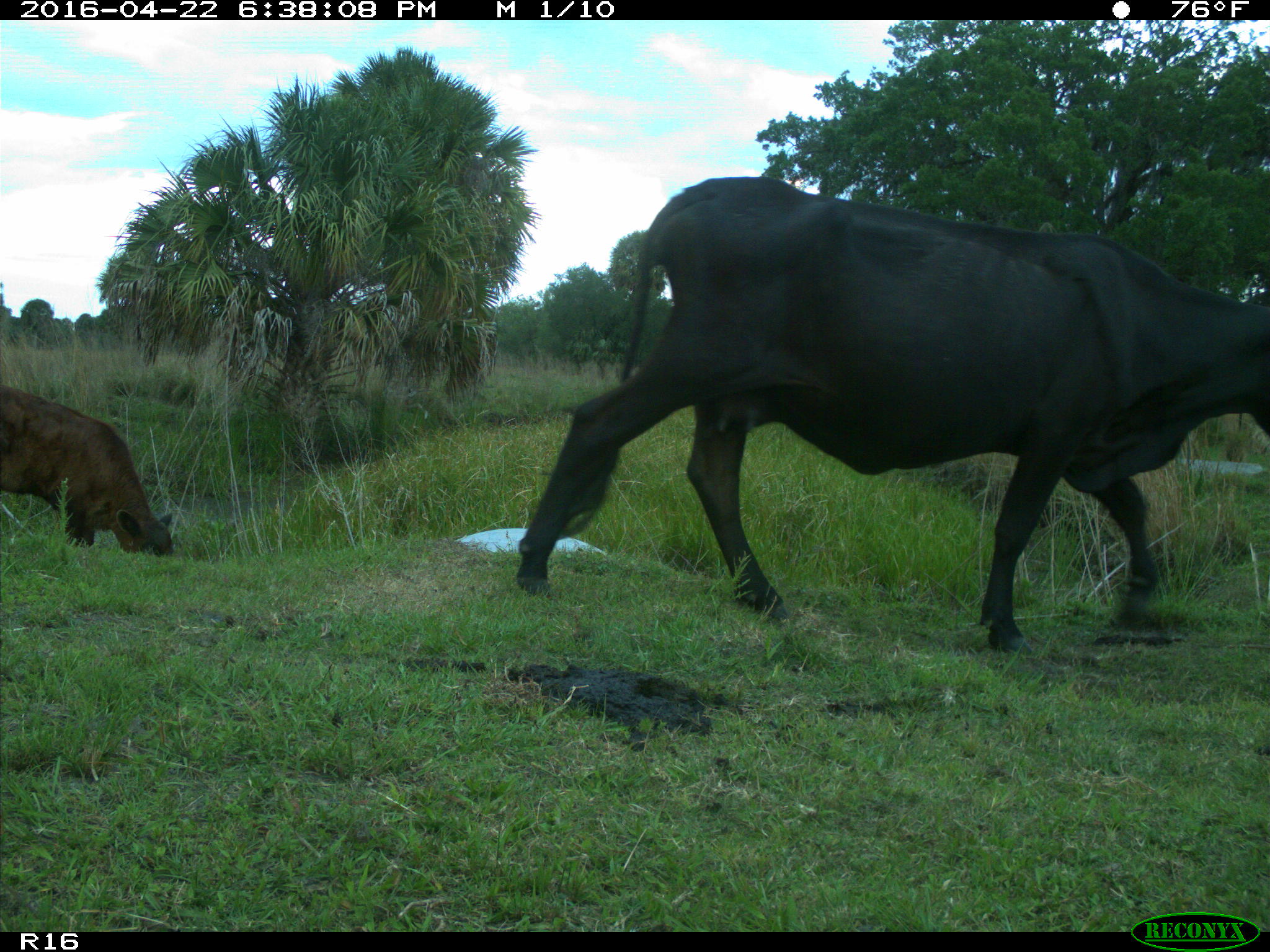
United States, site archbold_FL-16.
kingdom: Animalia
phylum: Chordata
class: Mammalia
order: Artiodactyla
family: Bovidae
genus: Bos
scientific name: Bos taurus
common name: domestic cow